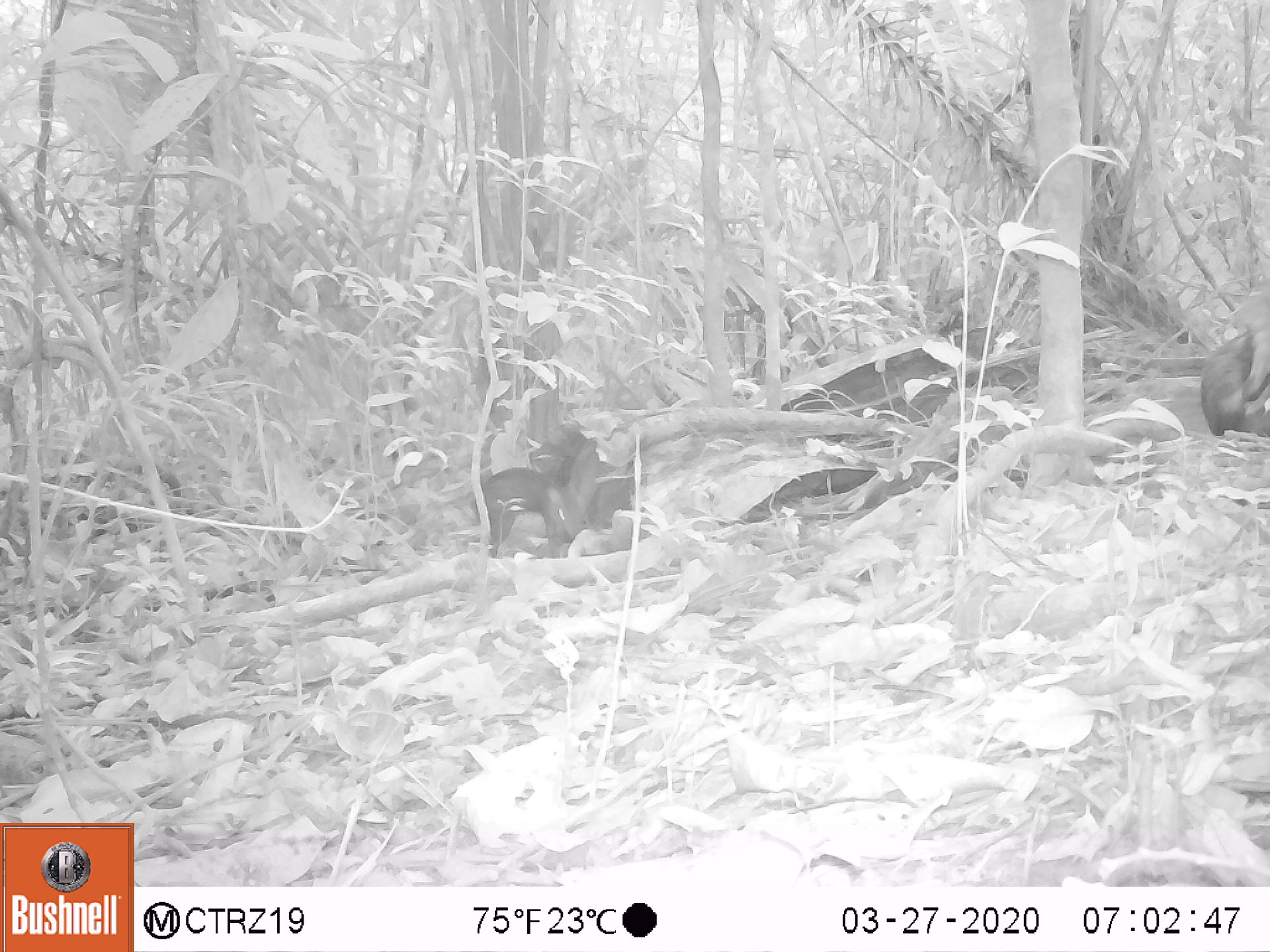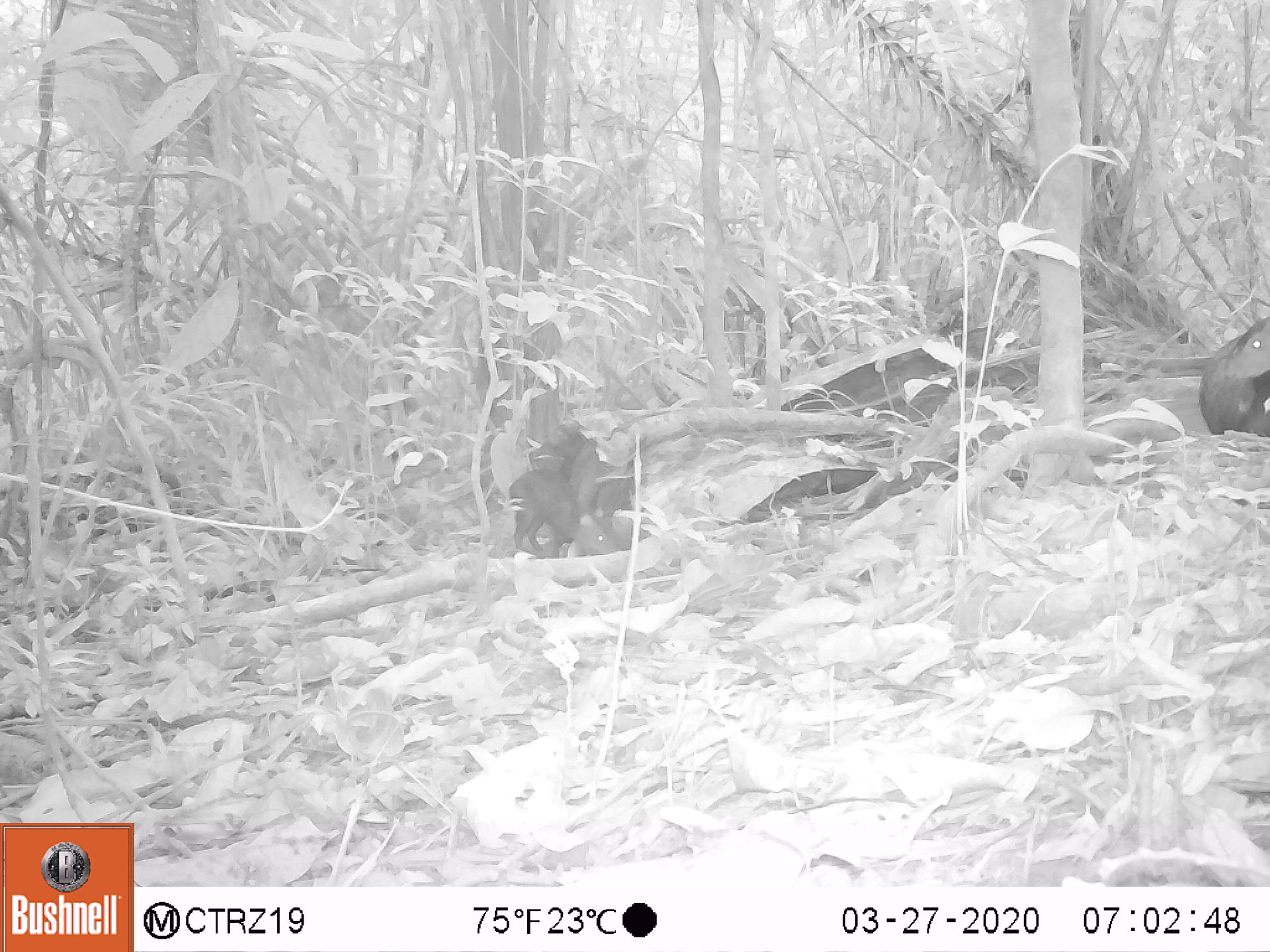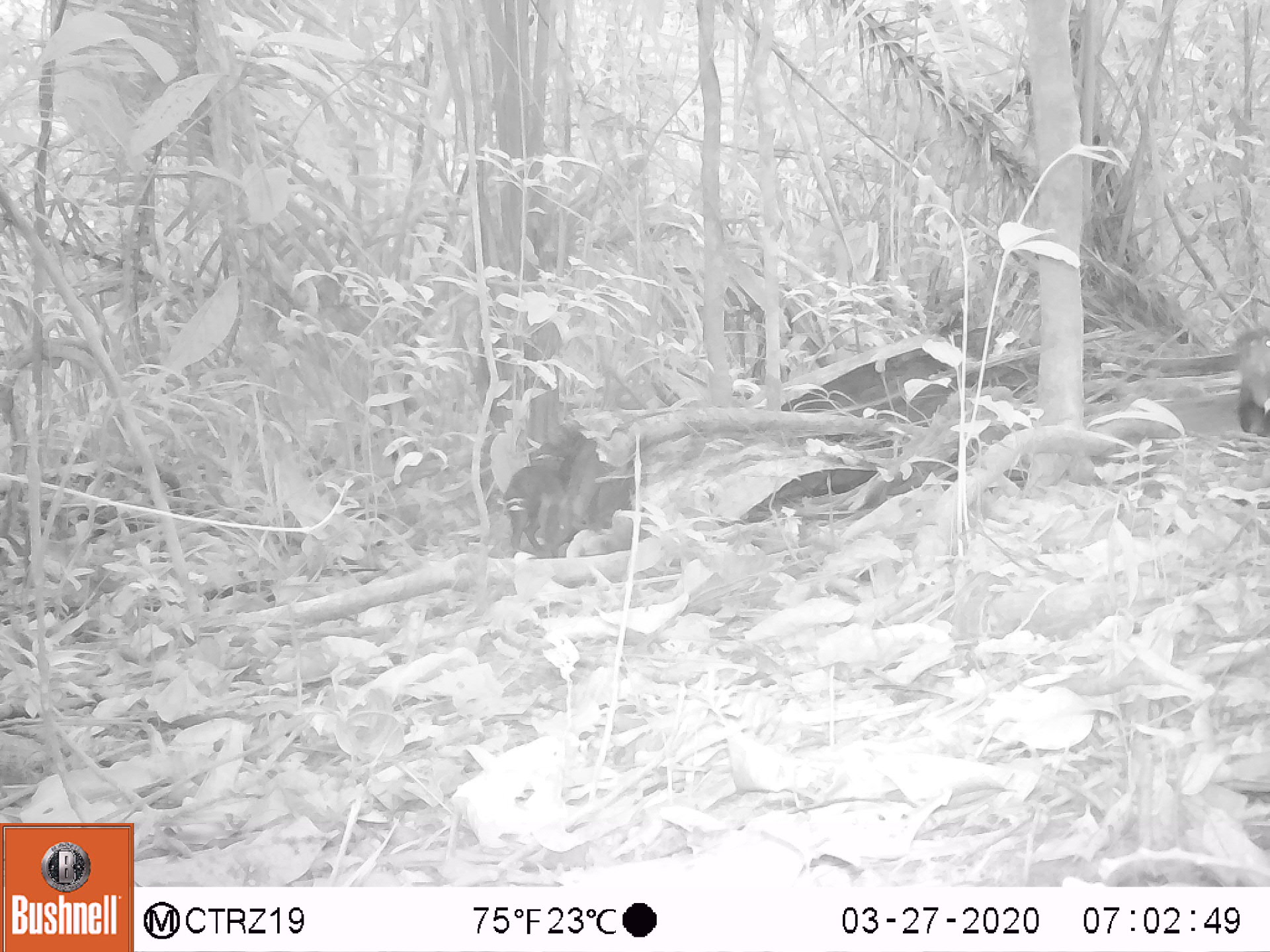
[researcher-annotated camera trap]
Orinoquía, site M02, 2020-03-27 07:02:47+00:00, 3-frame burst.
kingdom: Animalia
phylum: Chordata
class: Mammalia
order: Rodentia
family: Dasyproctidae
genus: Dasyprocta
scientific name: Dasyprocta fuliginosa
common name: black agouti